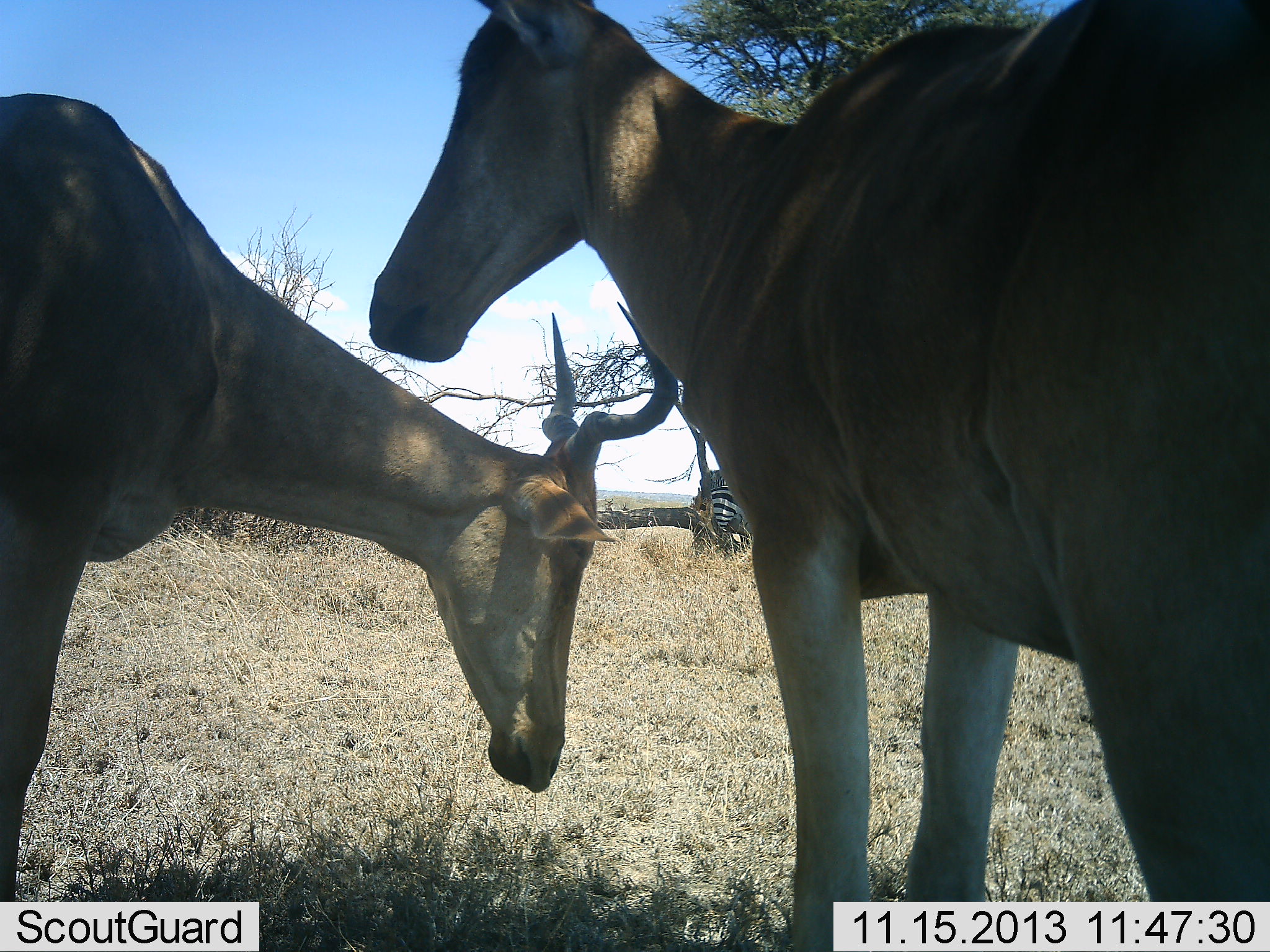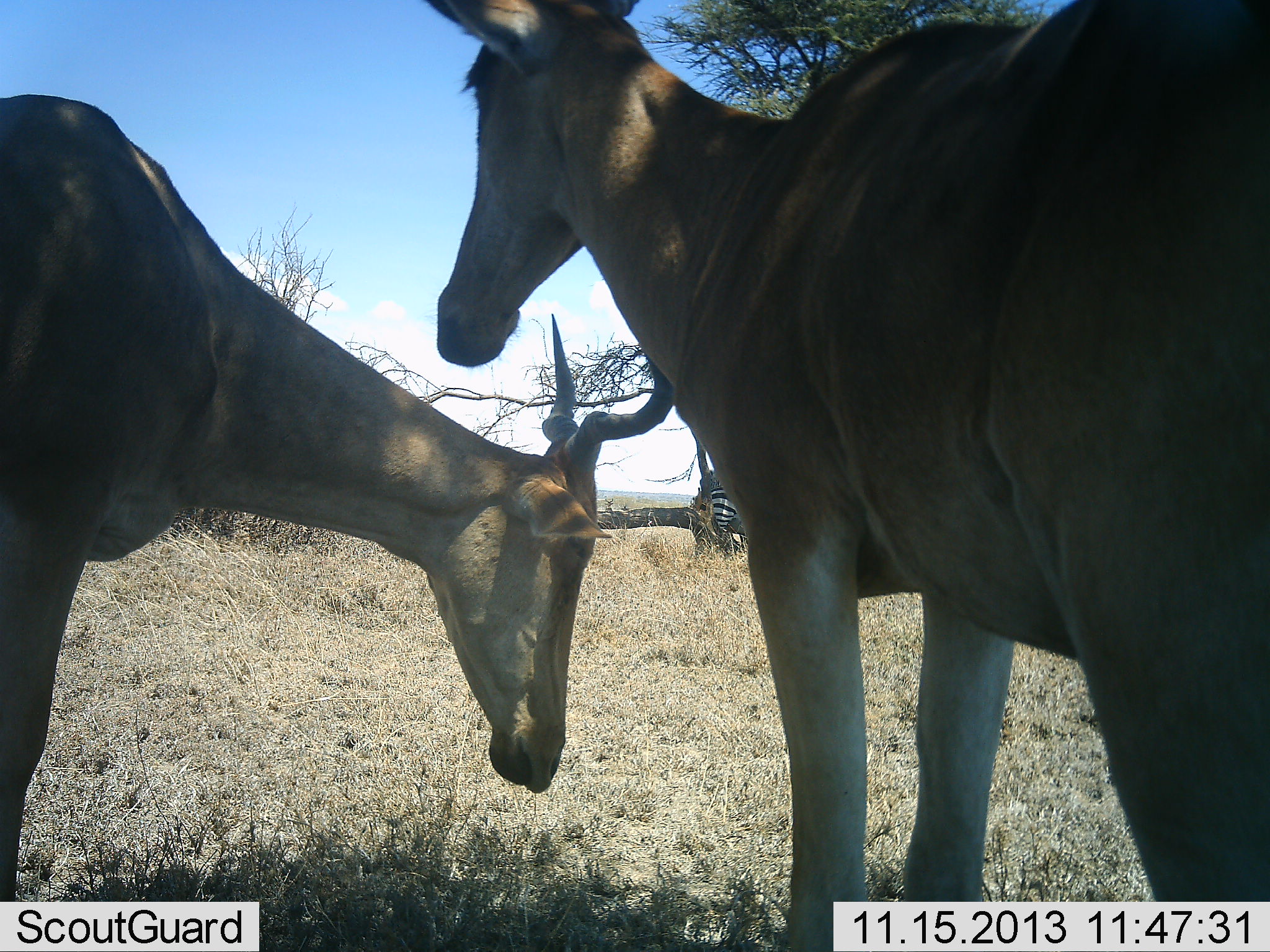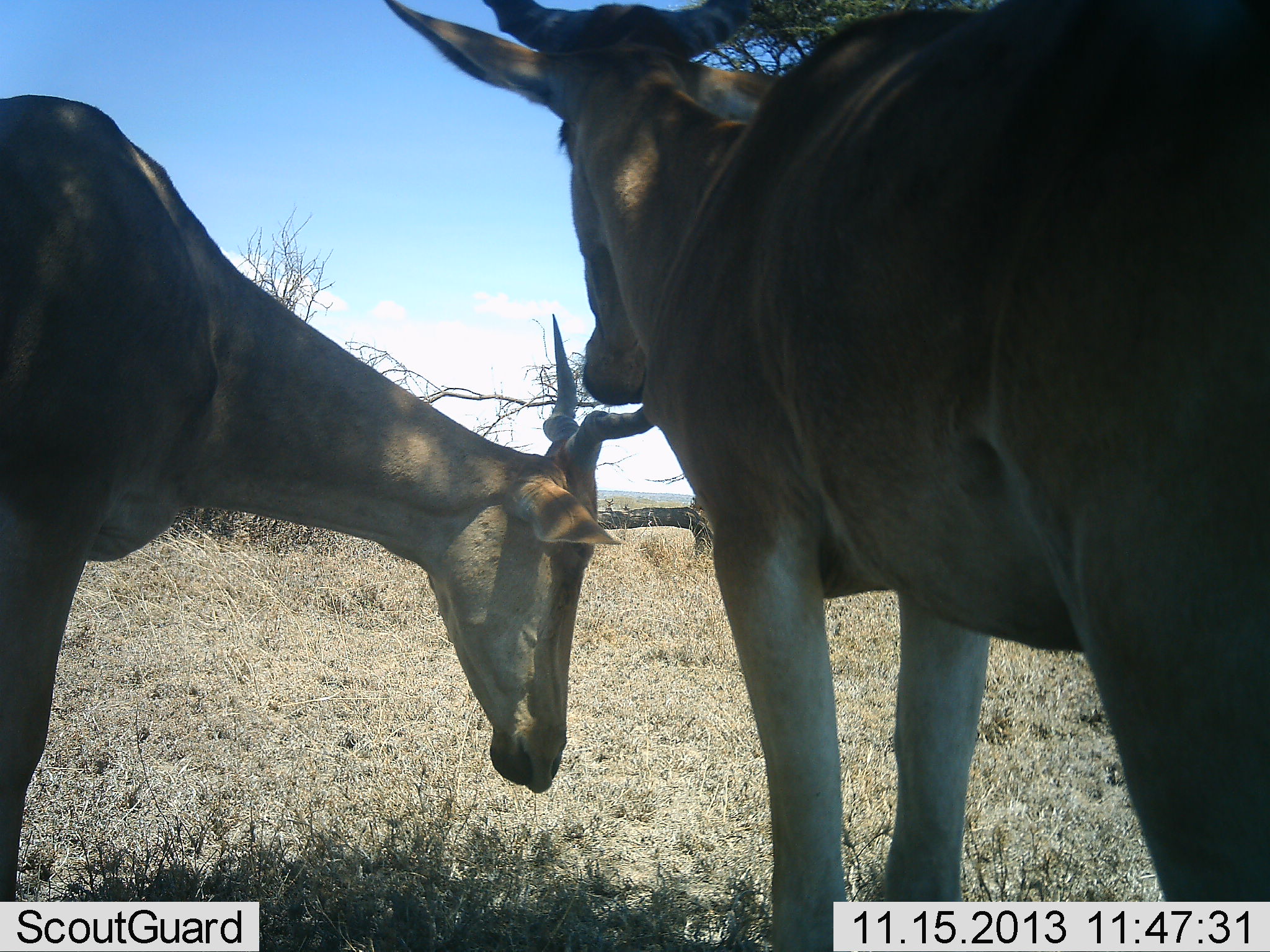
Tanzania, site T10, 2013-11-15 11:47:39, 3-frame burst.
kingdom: Animalia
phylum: Chordata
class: Mammalia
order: Artiodactyla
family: Bovidae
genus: Alcelaphus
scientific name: Alcelaphus buselaphus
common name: hartebeest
Hartebeest (Alcelaphus buselaphus), count 2. Behavior (volunteer vote fractions): standing 100%, resting 3%, moving 0%, interacting 7%. Young present (vote fraction): 0%. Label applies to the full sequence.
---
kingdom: Animalia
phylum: Chordata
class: Mammalia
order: Perissodactyla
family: Equidae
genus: Equus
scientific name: Equus quagga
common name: plains zebra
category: zebra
Zebra (plains zebra) (Equus quagga), count 1. Behavior (volunteer vote fractions): standing 93%, resting 0%, moving 0%, interacting 0%. Young present (vote fraction): 0%. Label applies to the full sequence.